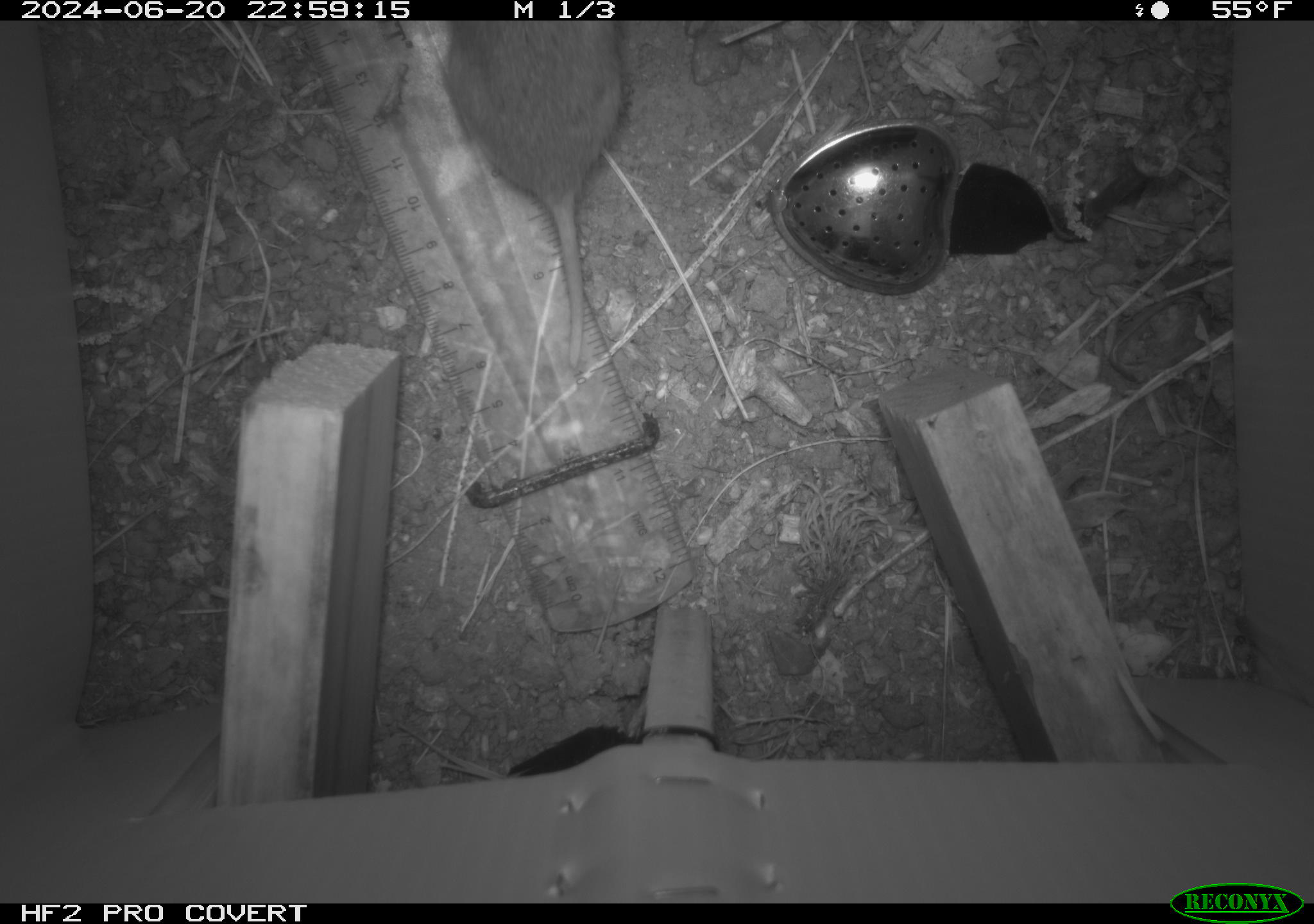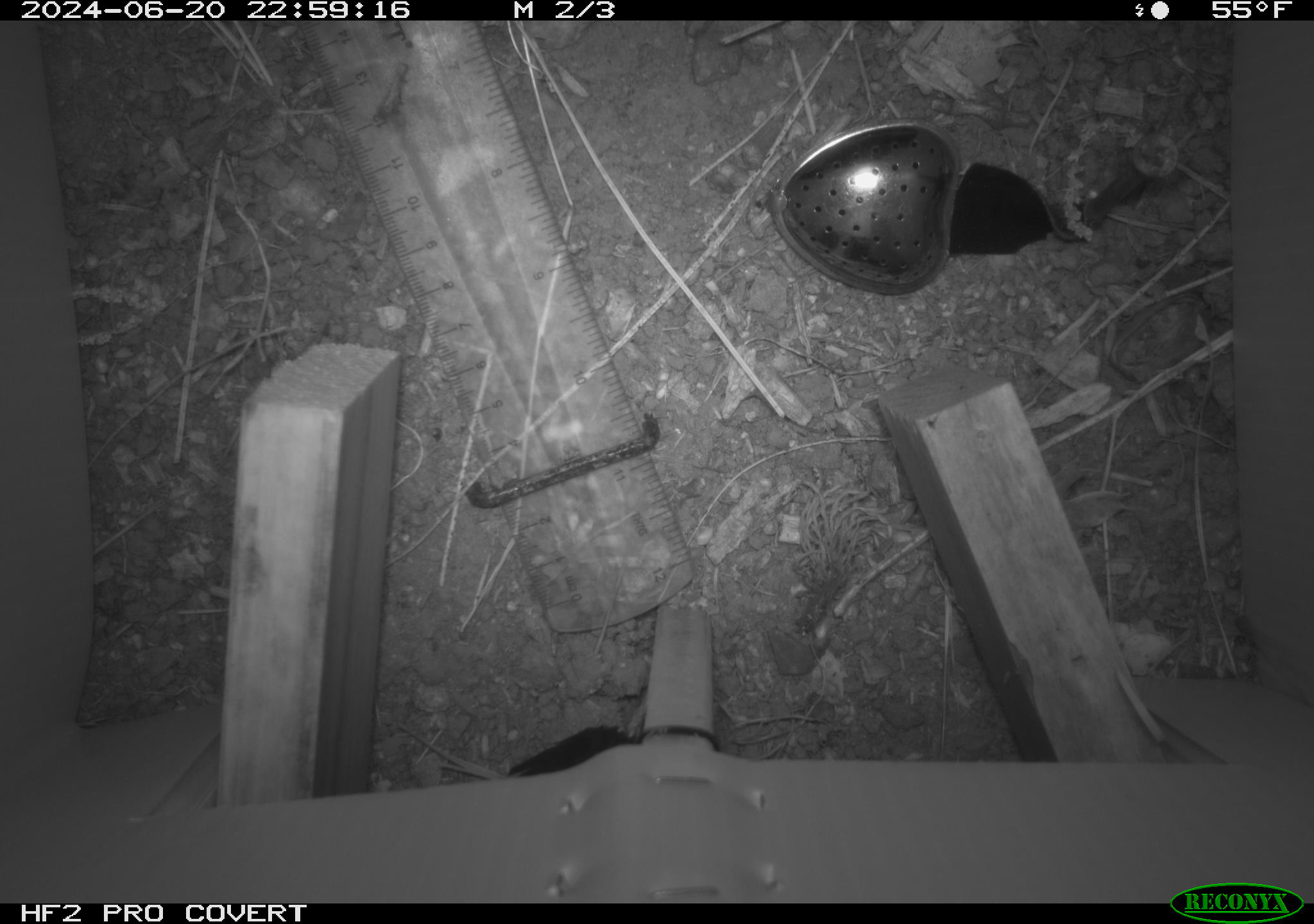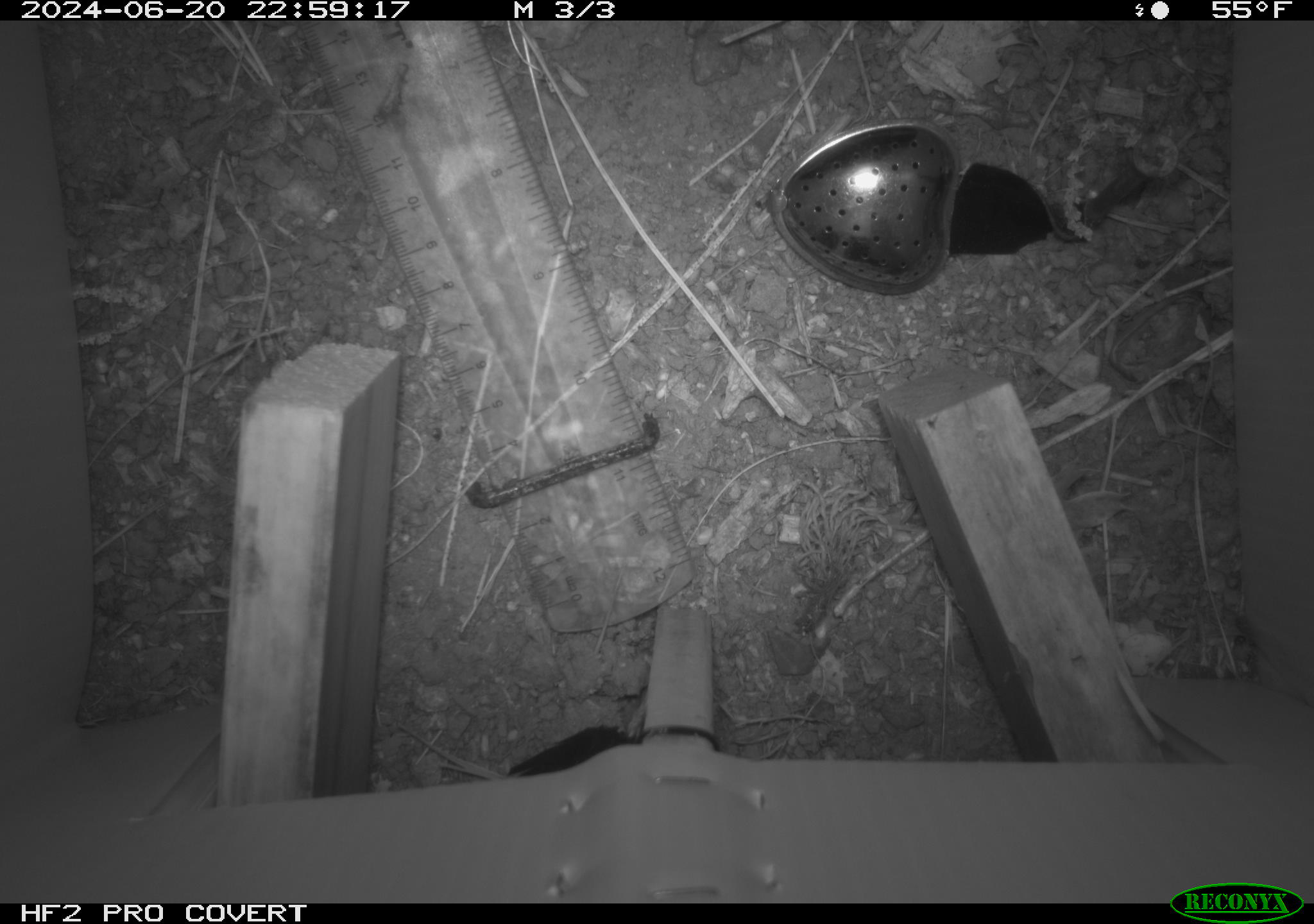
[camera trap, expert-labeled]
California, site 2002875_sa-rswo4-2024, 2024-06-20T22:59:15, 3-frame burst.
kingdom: Animalia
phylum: Chordata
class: Mammalia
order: Rodentia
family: Cricetidae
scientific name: Arvicolinae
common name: voles, lemmings, and muskrats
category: arvicolinae subfamily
Arvicolinae subfamily (voles, lemmings, and muskrats) (Arvicolinae).